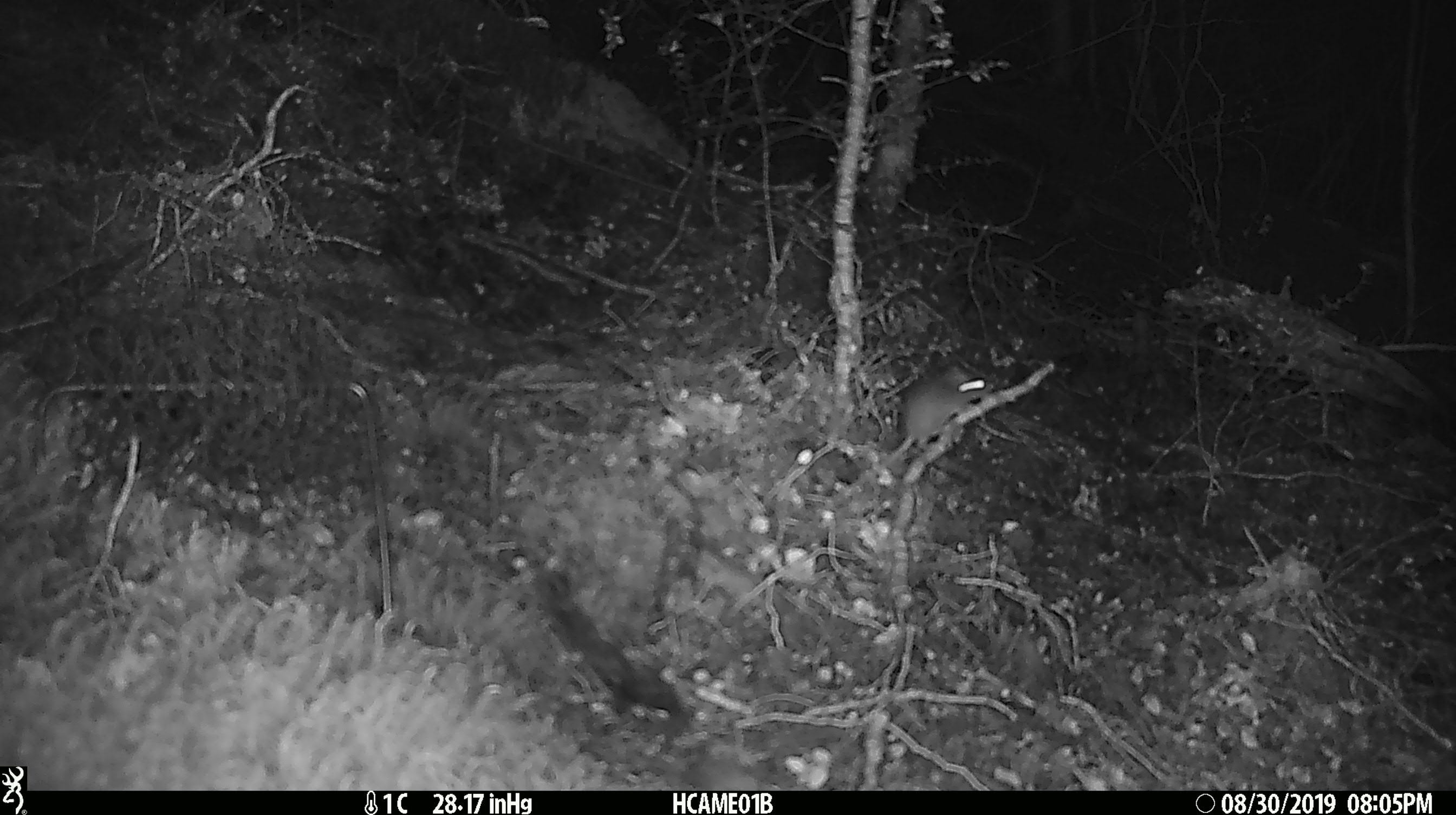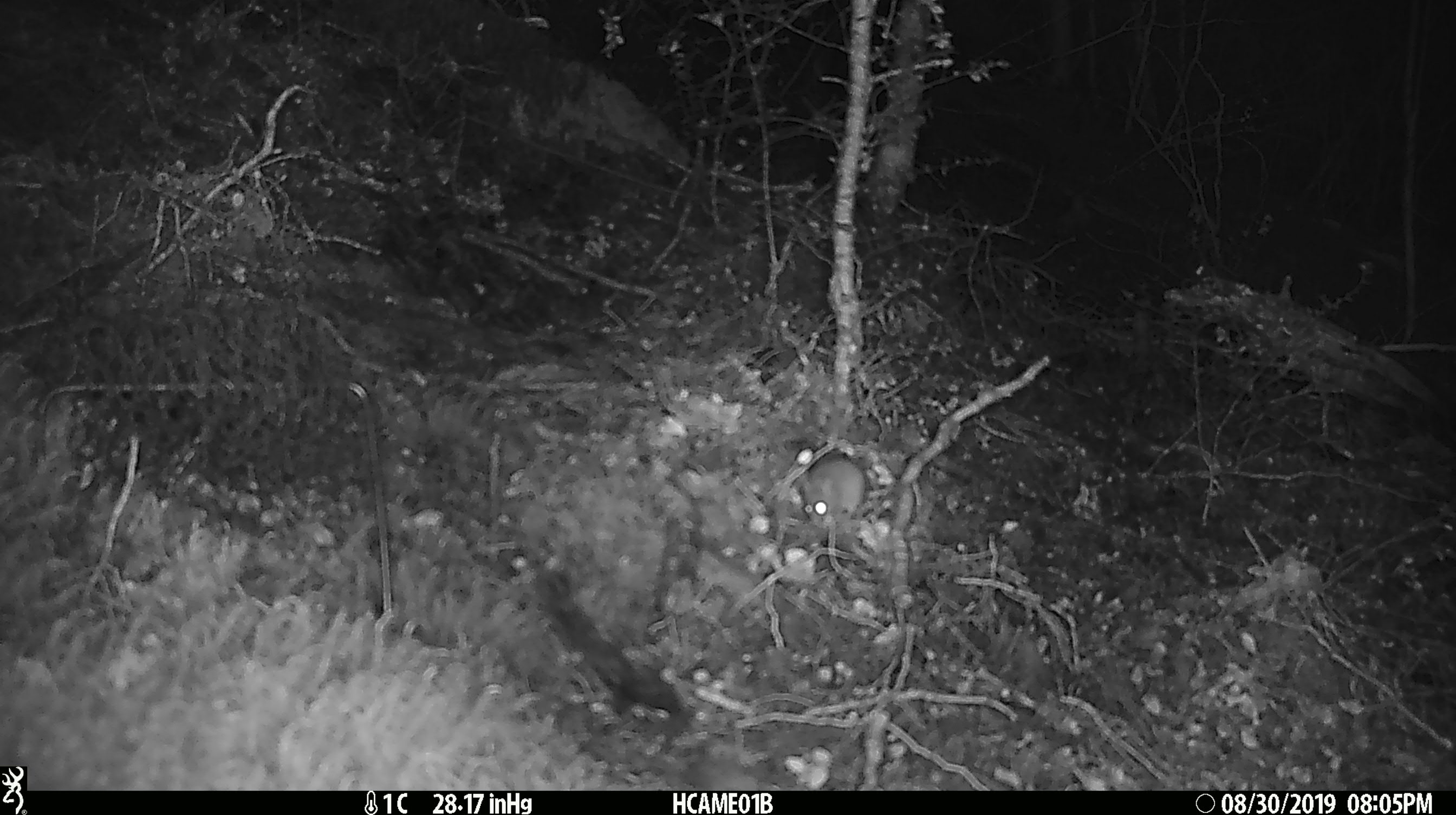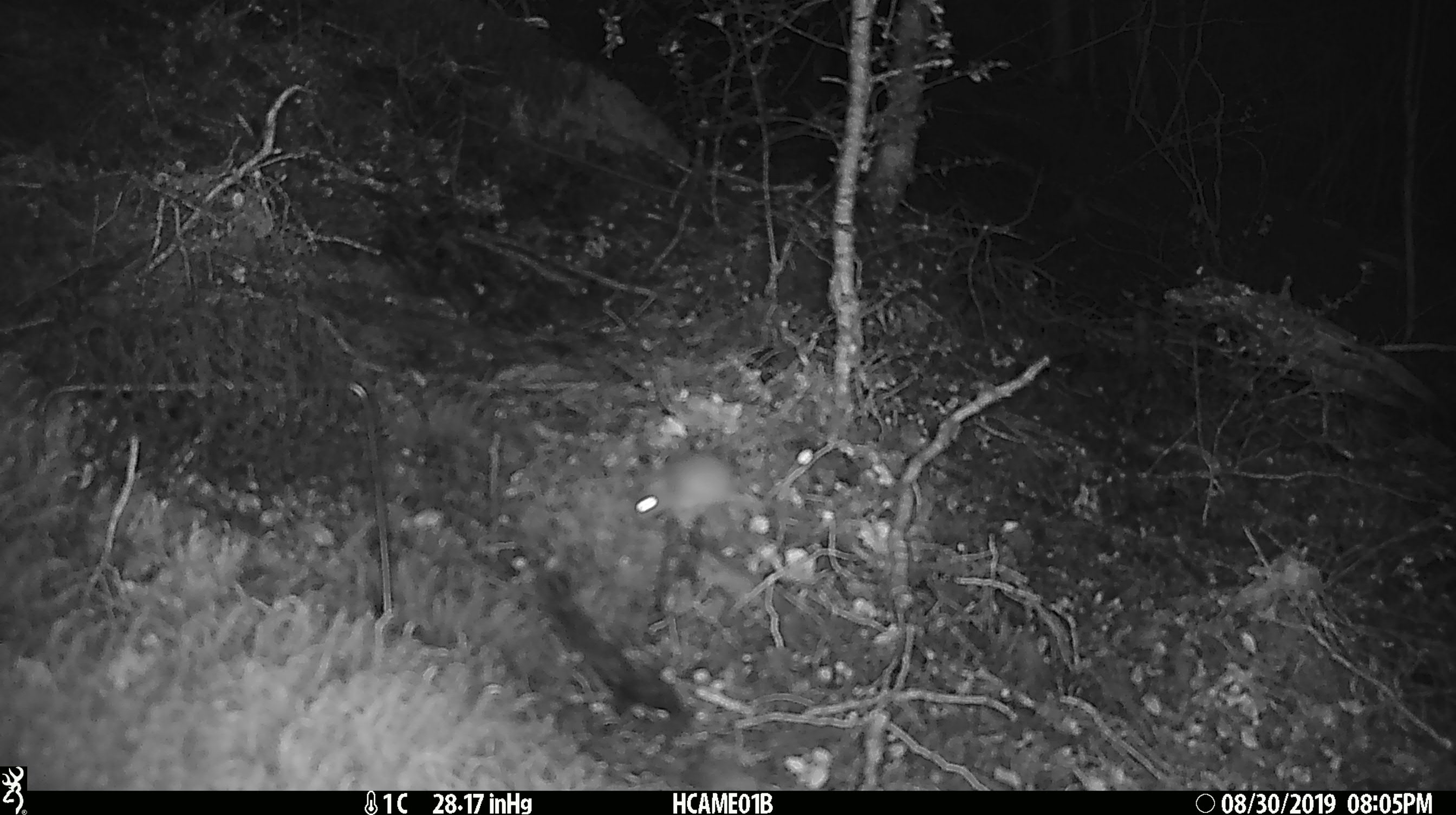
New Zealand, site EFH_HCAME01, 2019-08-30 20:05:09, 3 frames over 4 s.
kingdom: Animalia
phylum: Chordata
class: Mammalia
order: Rodentia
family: Muridae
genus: Mus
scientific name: Mus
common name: mouse